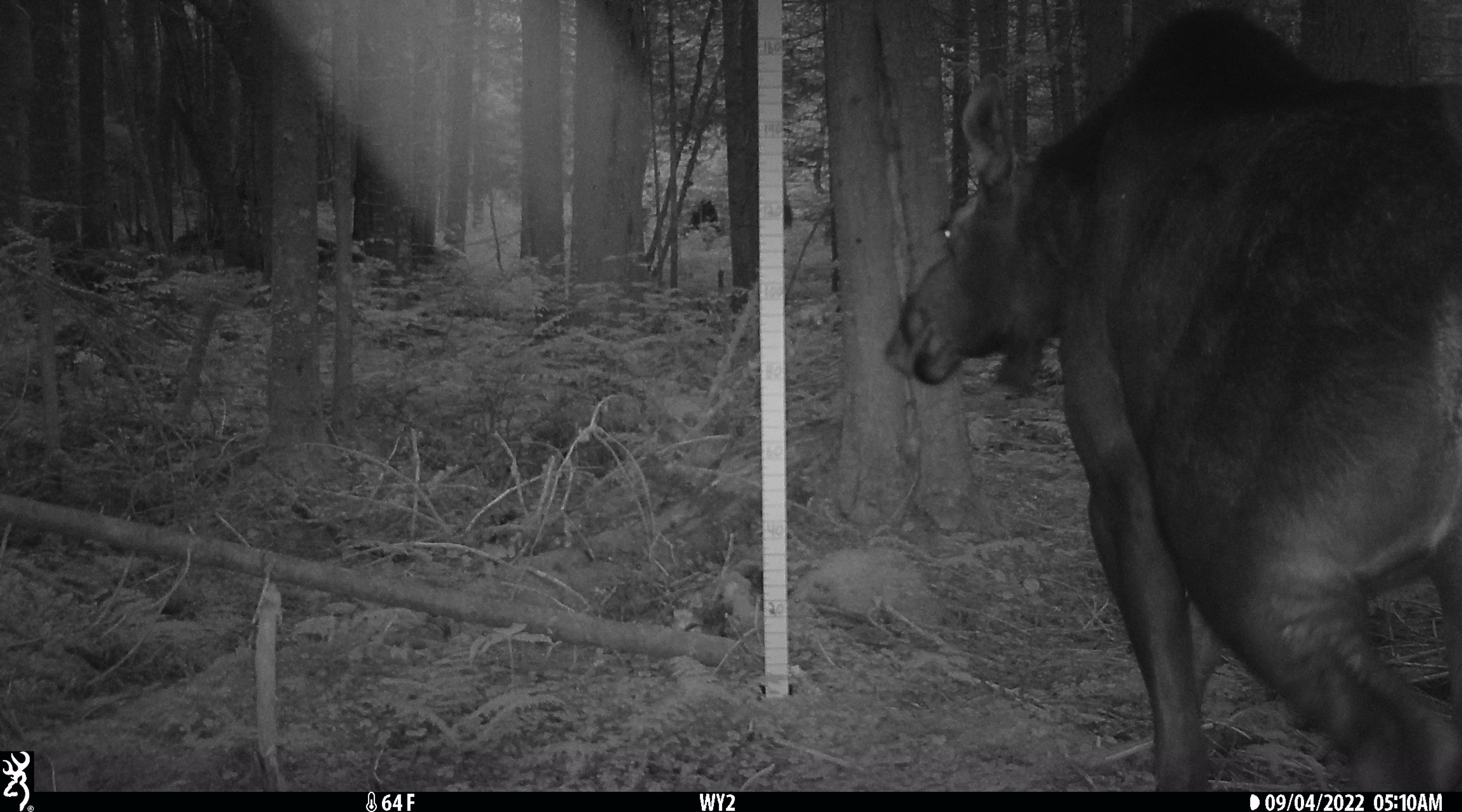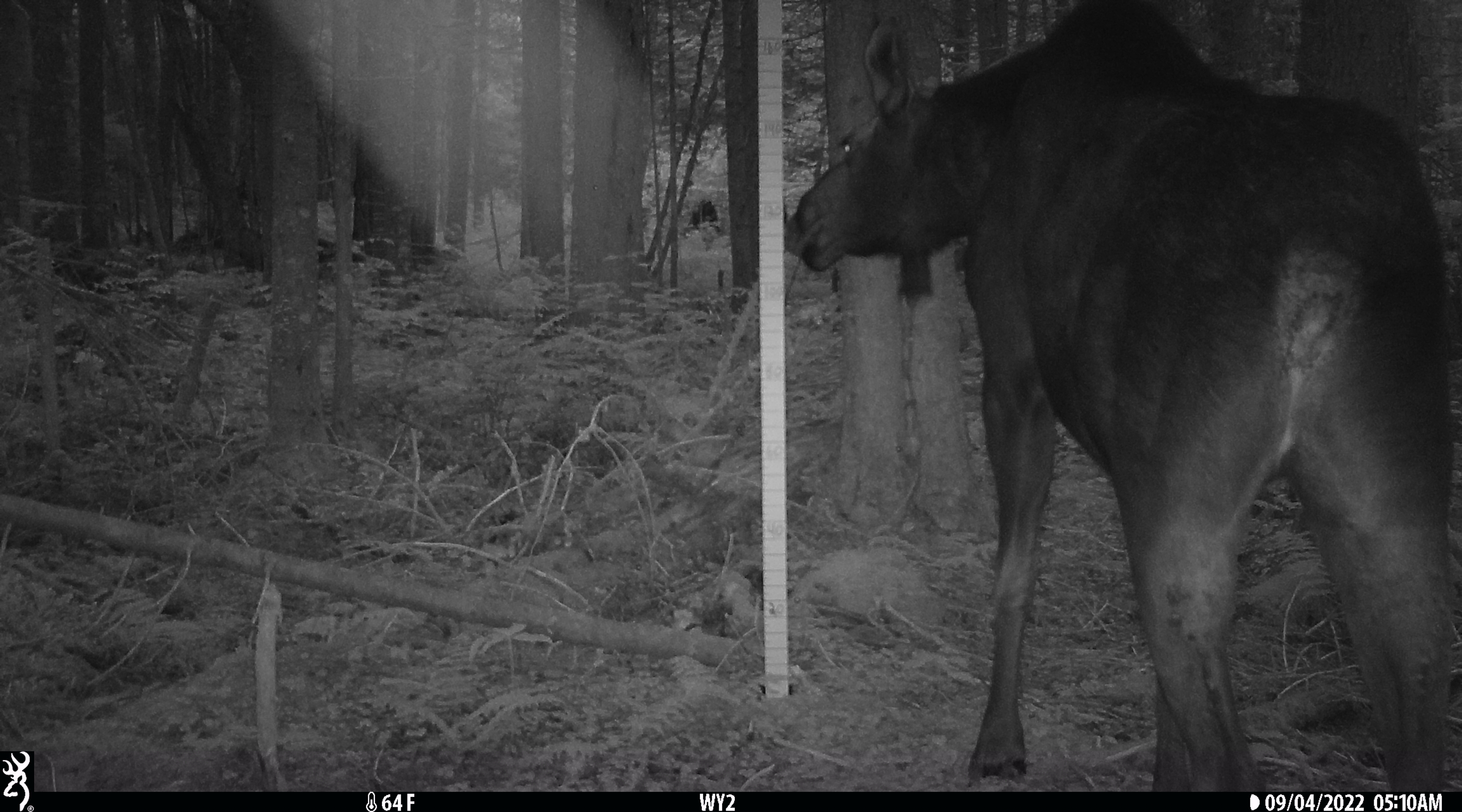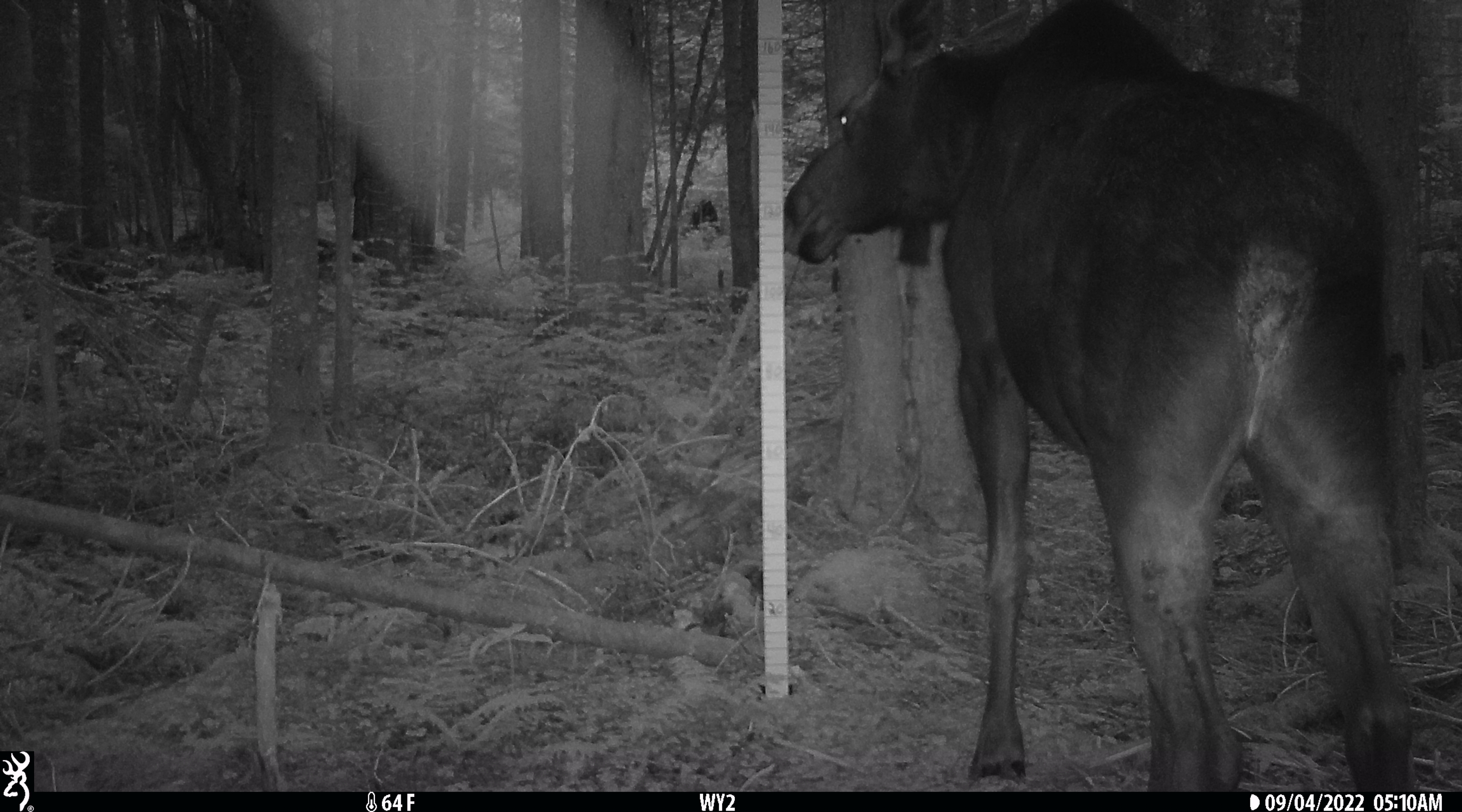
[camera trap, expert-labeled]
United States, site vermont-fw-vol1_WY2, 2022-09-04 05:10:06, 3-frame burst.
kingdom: Animalia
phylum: Chordata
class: Mammalia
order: Artiodactyla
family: Cervidae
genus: Alces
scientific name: Alces alces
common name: moose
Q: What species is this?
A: Moose (Alces alces).